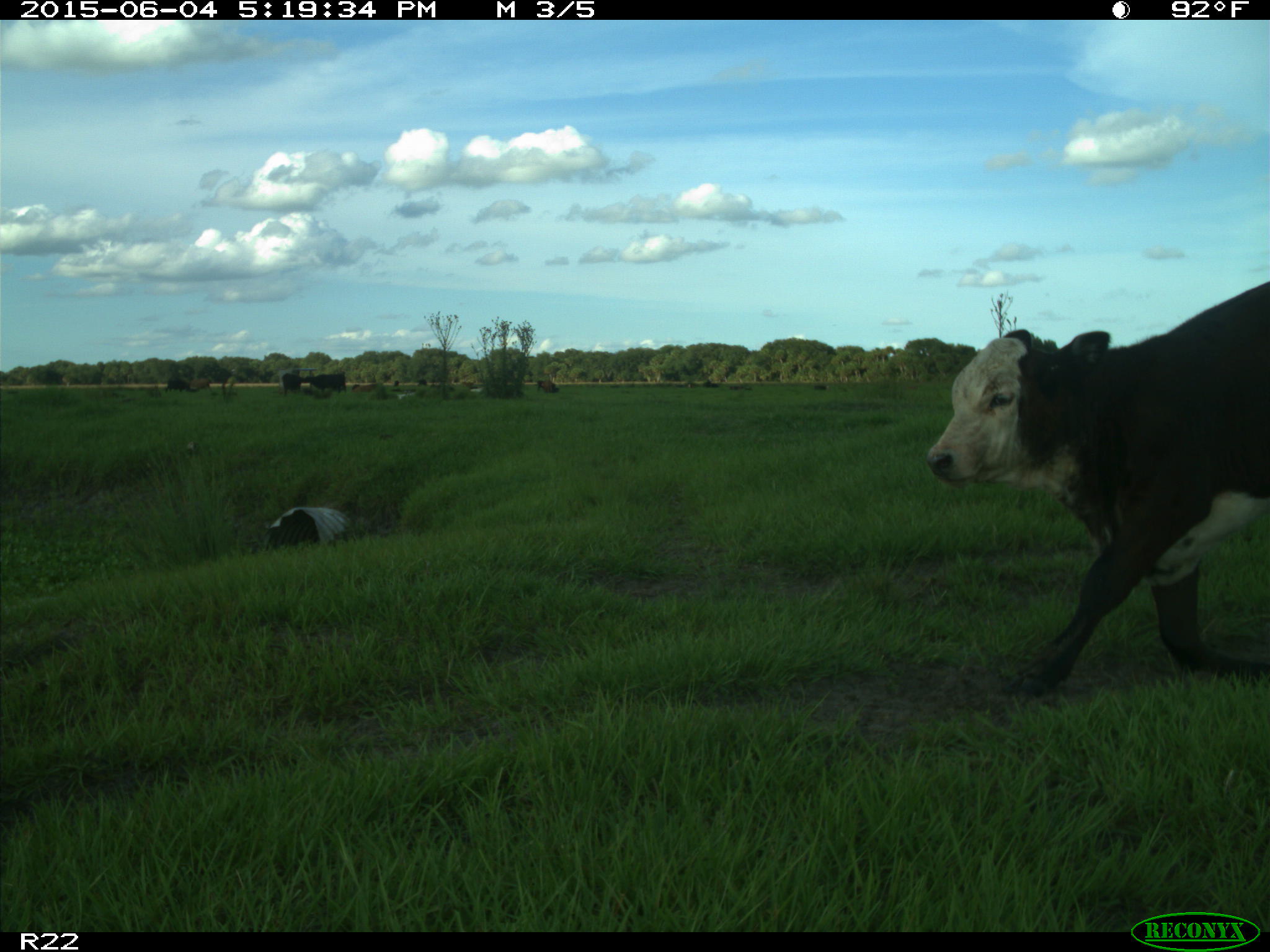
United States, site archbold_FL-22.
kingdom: Animalia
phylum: Chordata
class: Mammalia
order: Artiodactyla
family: Bovidae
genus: Bos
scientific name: Bos taurus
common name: domestic cow